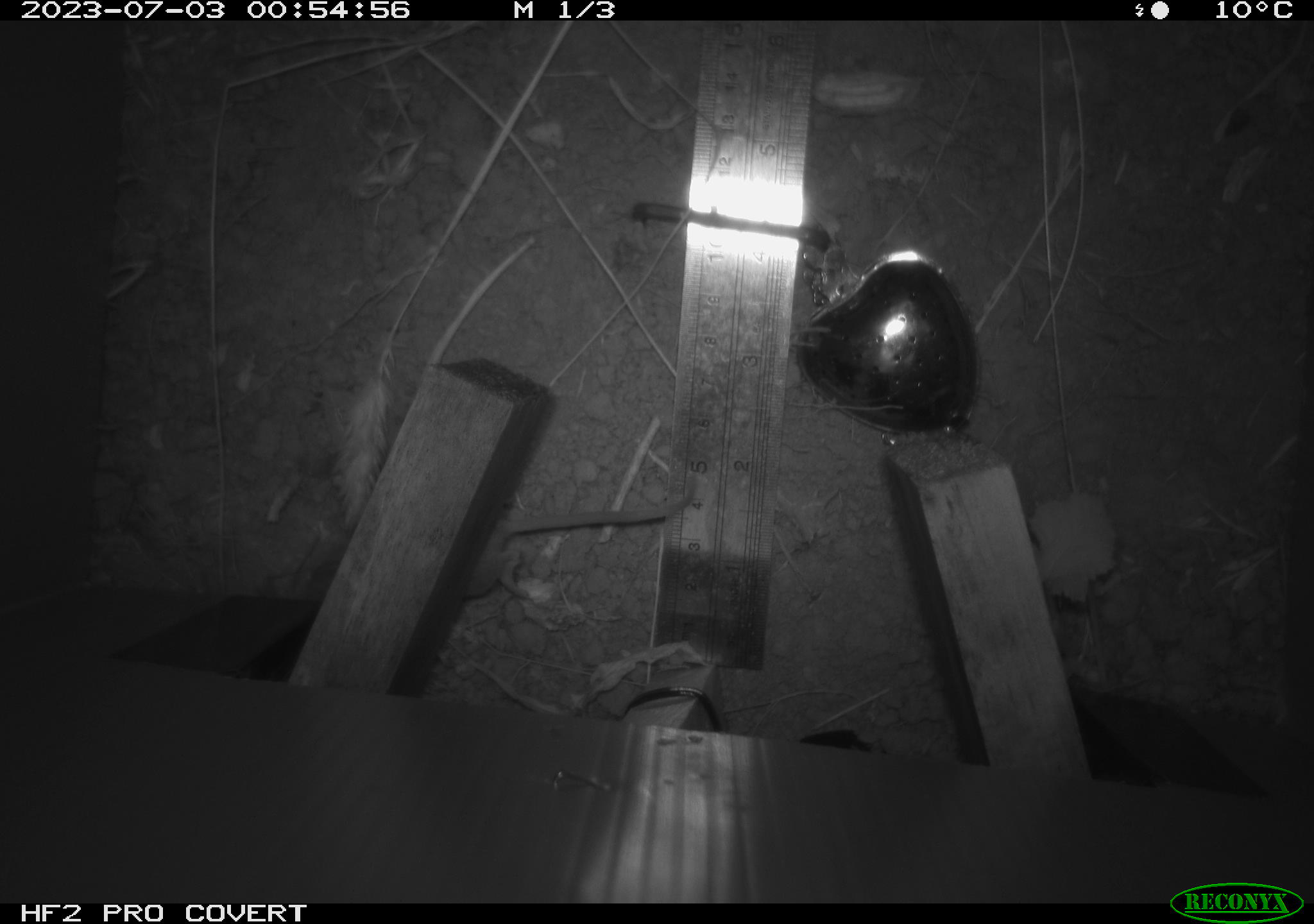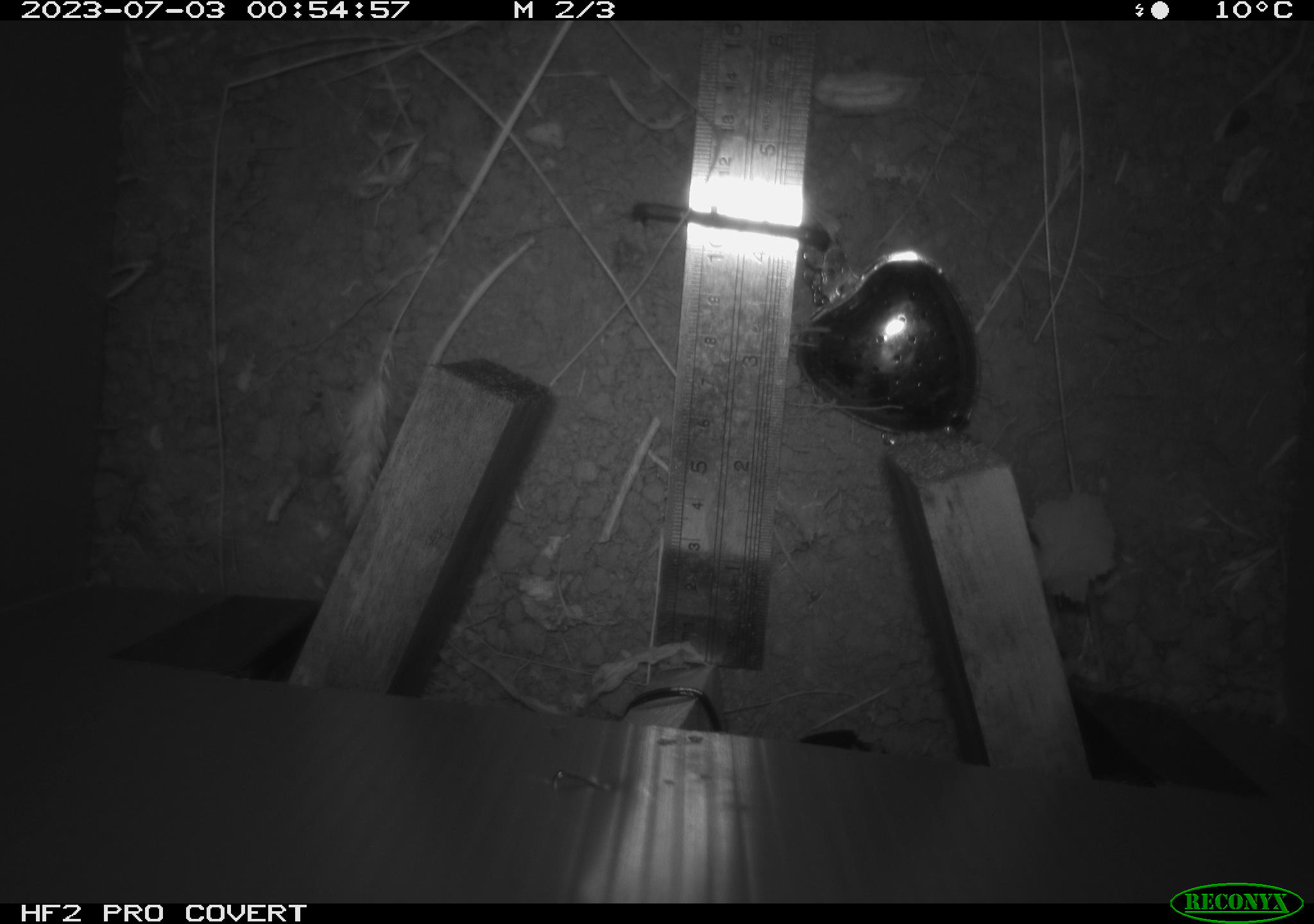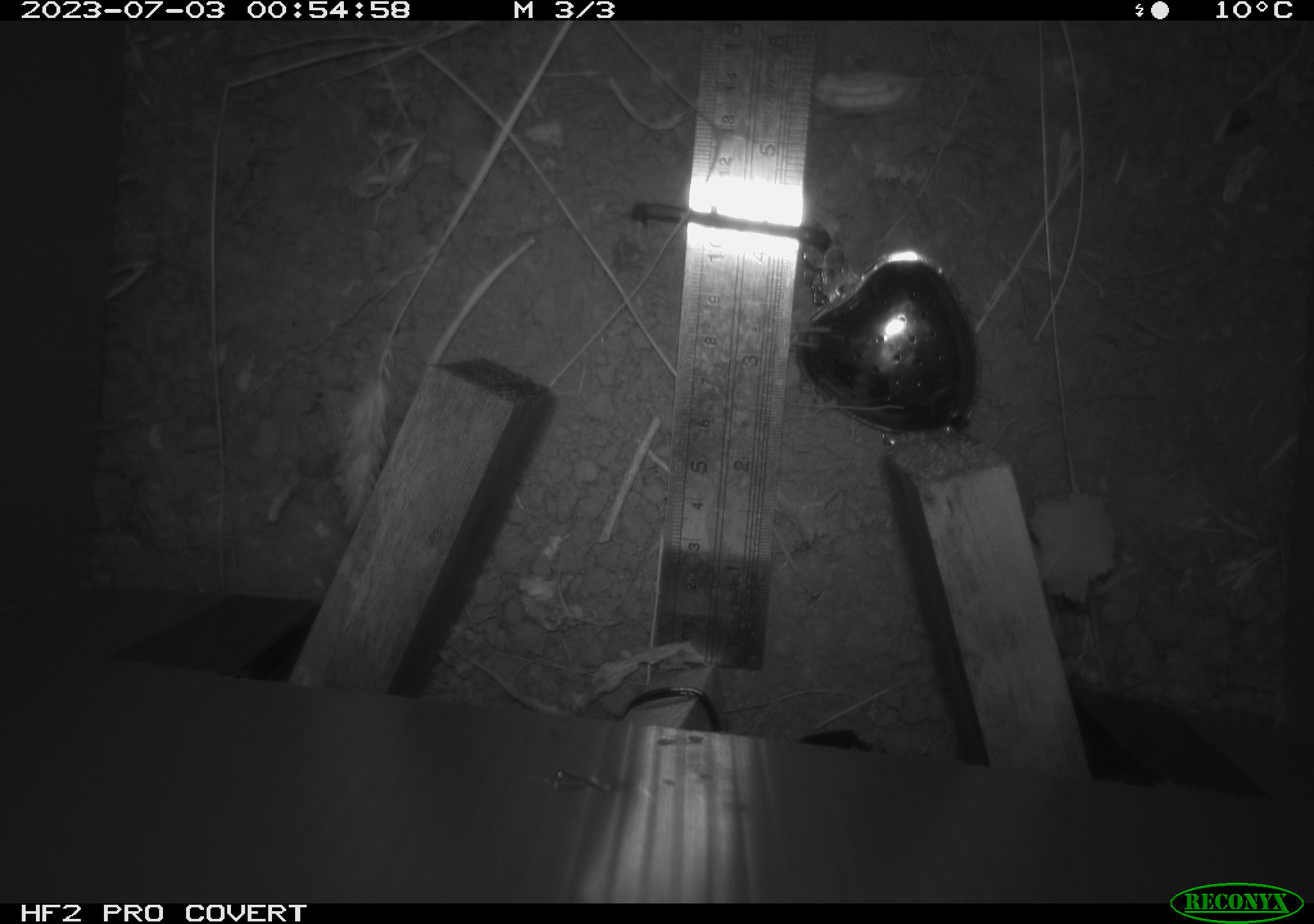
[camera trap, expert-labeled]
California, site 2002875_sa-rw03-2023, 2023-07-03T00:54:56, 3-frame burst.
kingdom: Animalia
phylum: Chordata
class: Mammalia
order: Rodentia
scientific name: Rodentia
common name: mouse species